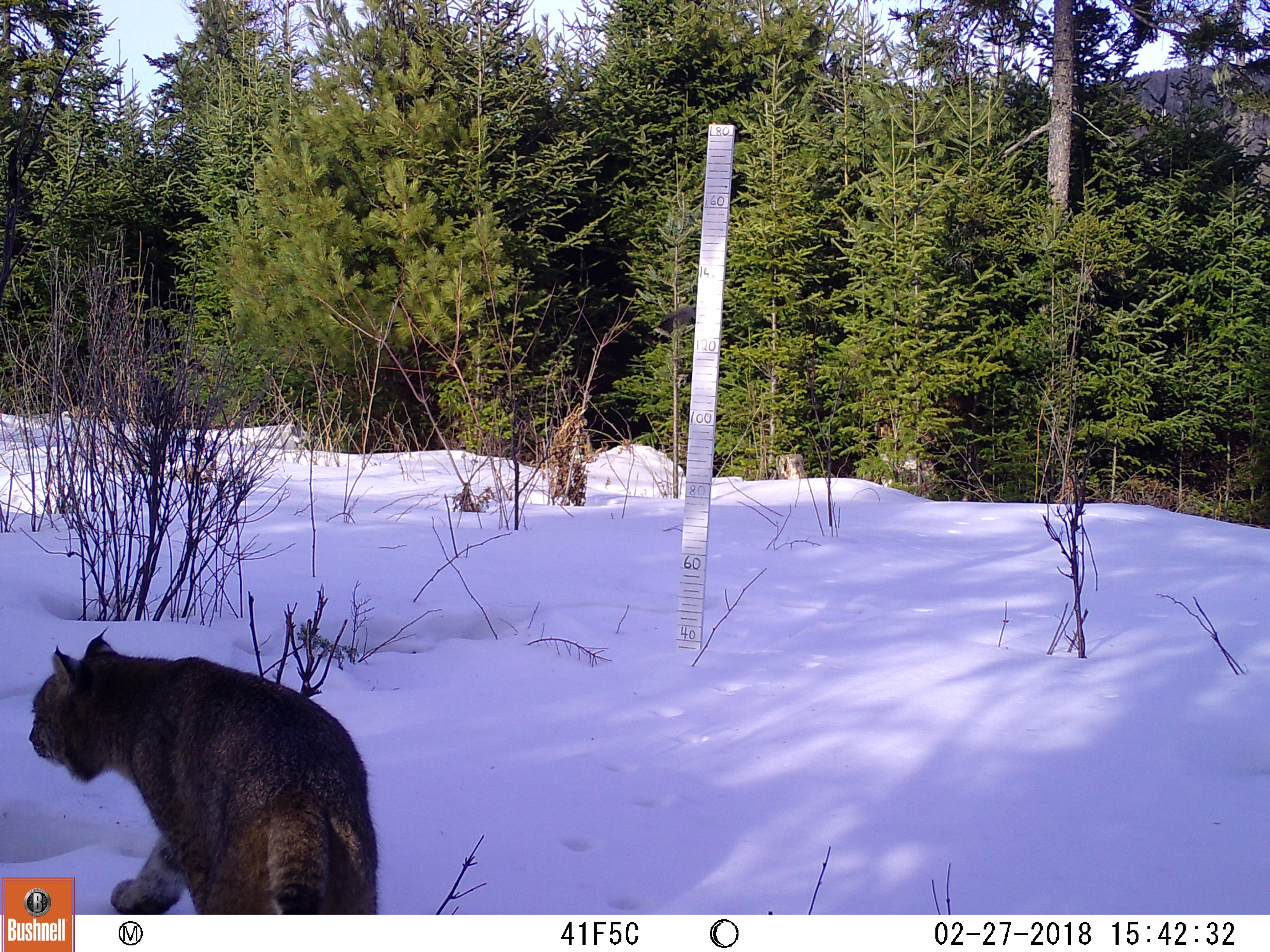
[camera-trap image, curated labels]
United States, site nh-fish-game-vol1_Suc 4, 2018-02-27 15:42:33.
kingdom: Animalia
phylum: Chordata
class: Mammalia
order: Carnivora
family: Felidae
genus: Lynx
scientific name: Lynx rufus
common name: bobcat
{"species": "bobcat (Lynx rufus)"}